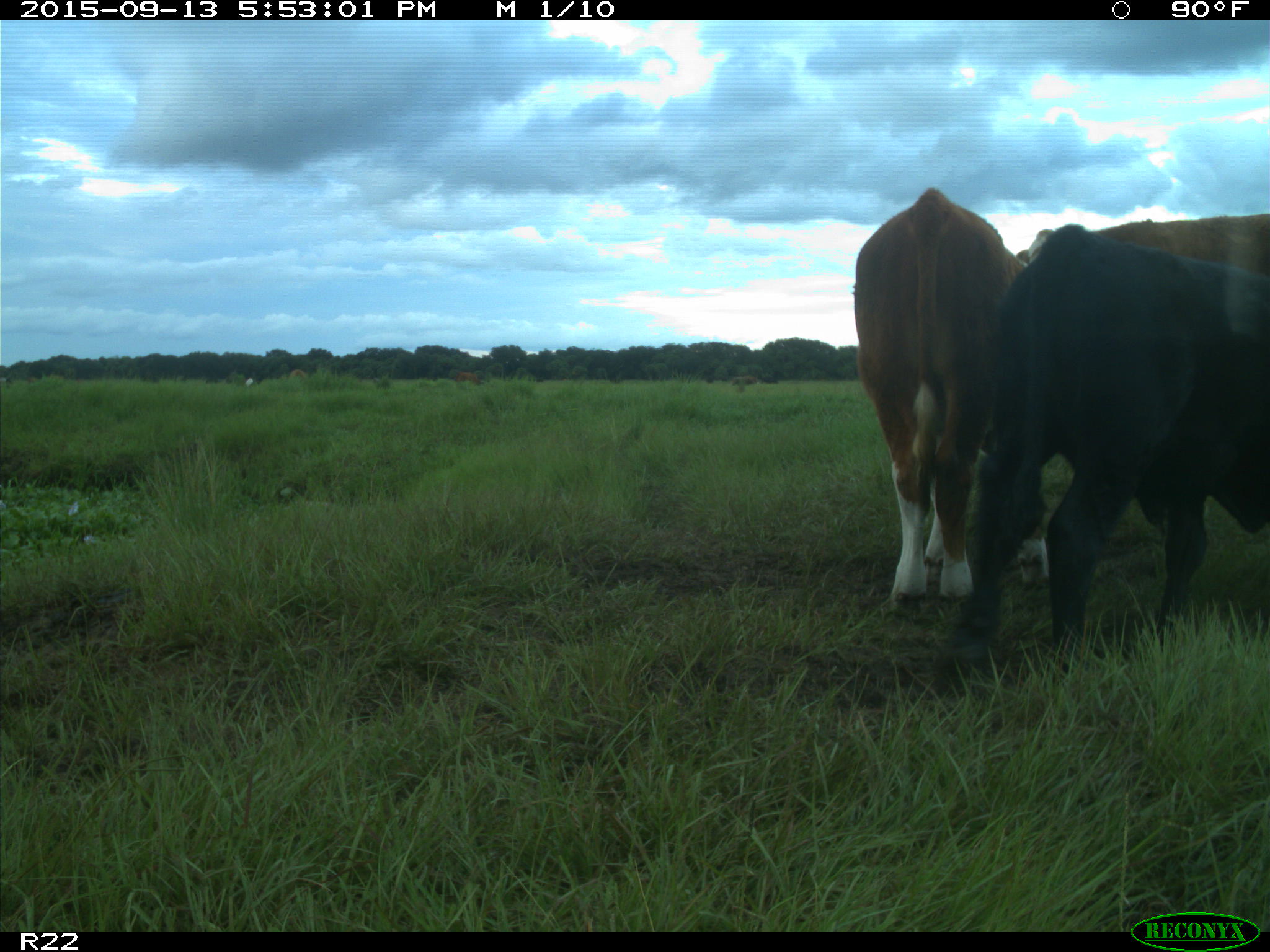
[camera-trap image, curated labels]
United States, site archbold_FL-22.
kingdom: Animalia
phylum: Chordata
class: Mammalia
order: Artiodactyla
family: Bovidae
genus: Bos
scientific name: Bos taurus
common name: domestic cow